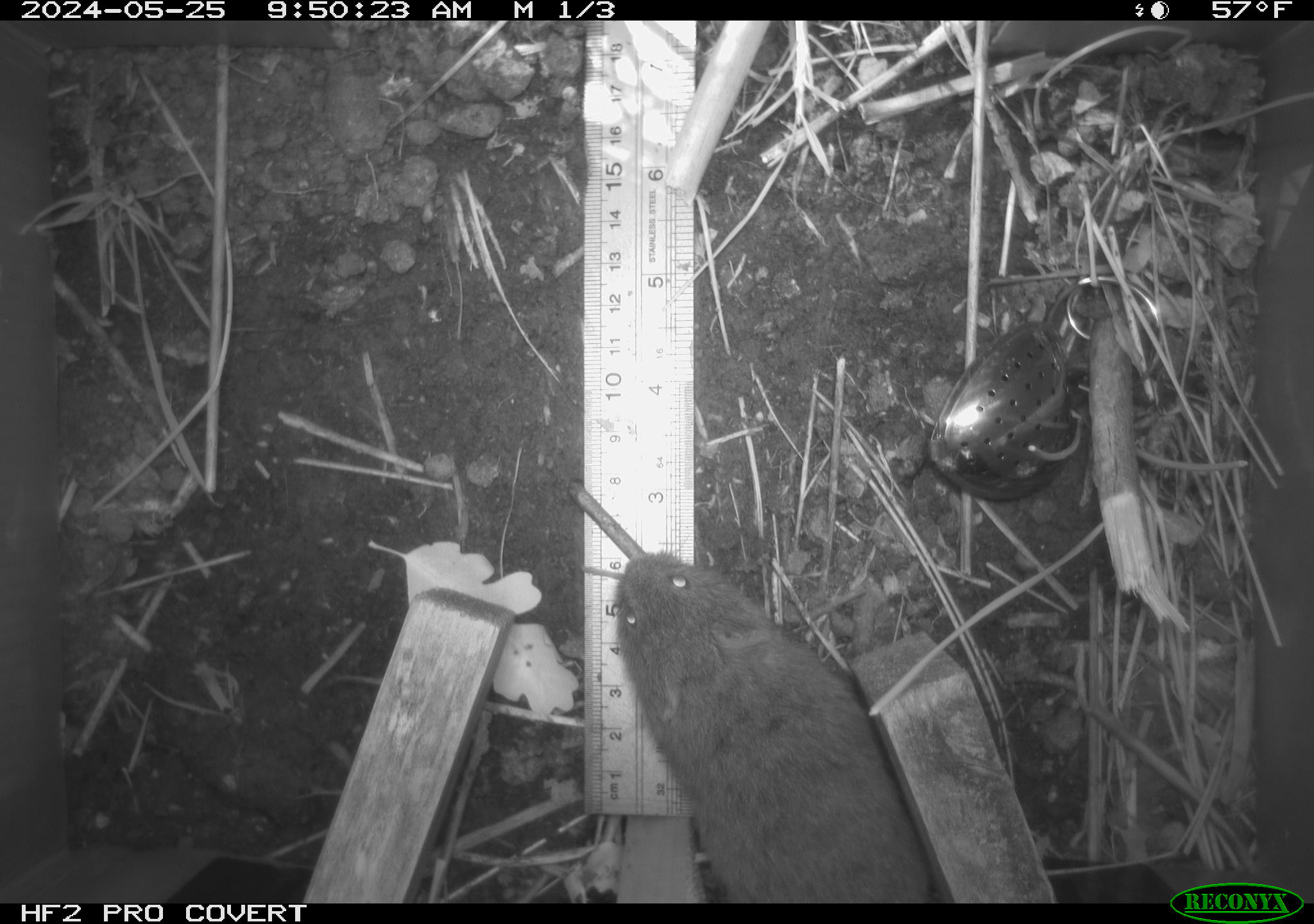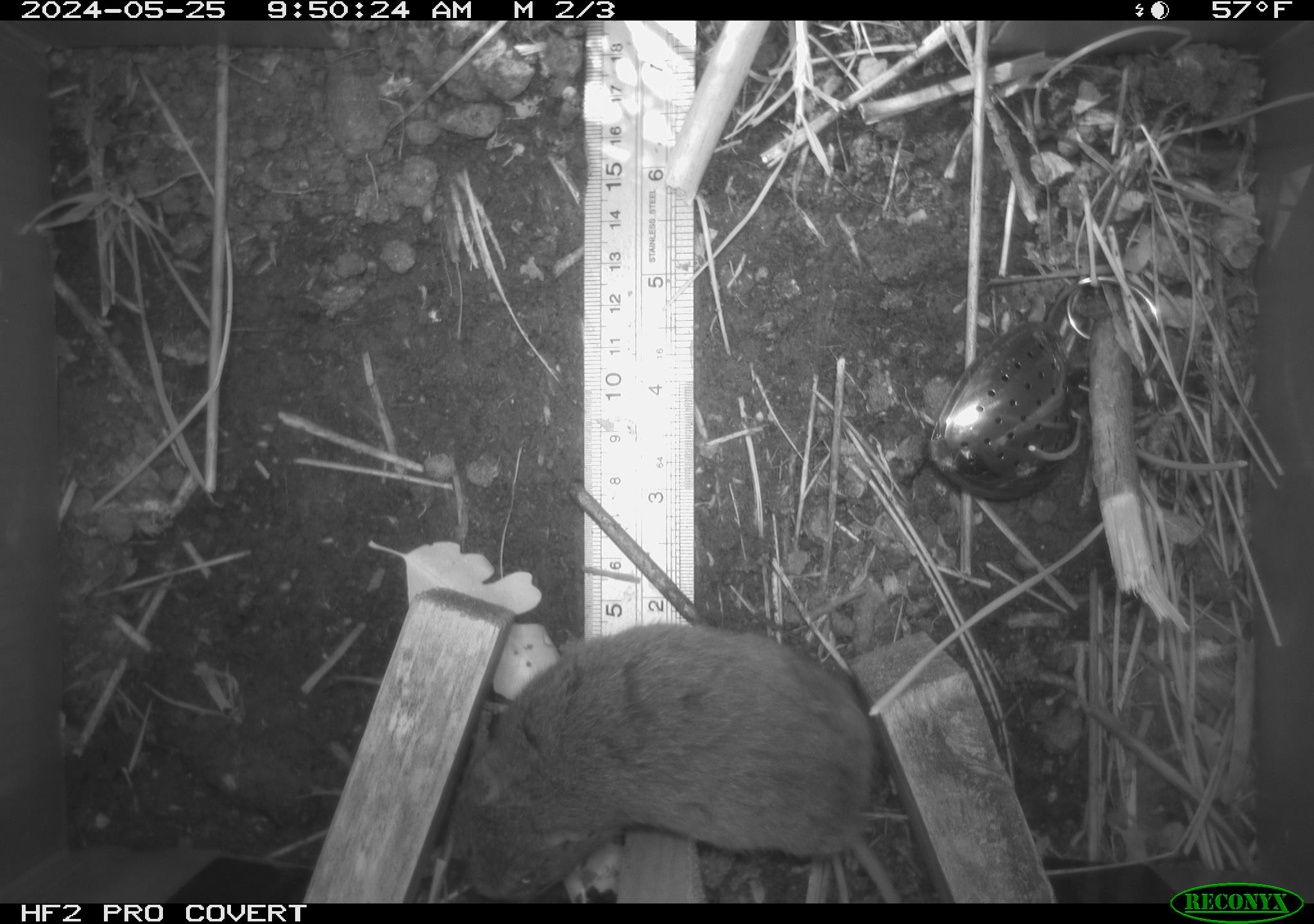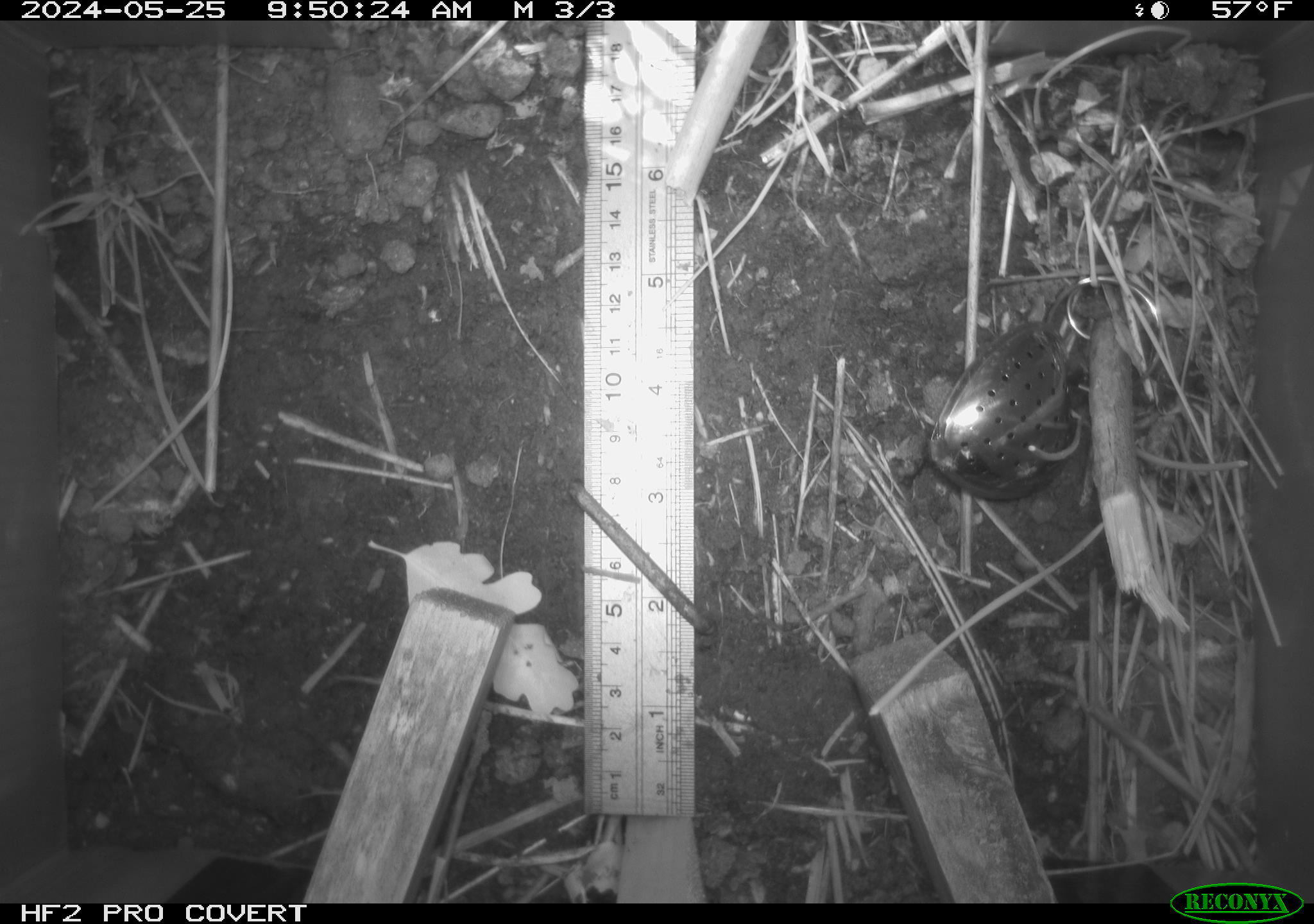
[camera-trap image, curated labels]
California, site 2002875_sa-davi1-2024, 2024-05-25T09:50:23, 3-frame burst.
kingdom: Animalia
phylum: Chordata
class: Mammalia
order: Rodentia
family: Cricetidae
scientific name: Arvicolinae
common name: voles, lemmings, and muskrats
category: arvicolinae subfamily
Arvicolinae subfamily (voles, lemmings, and muskrats) (Arvicolinae).